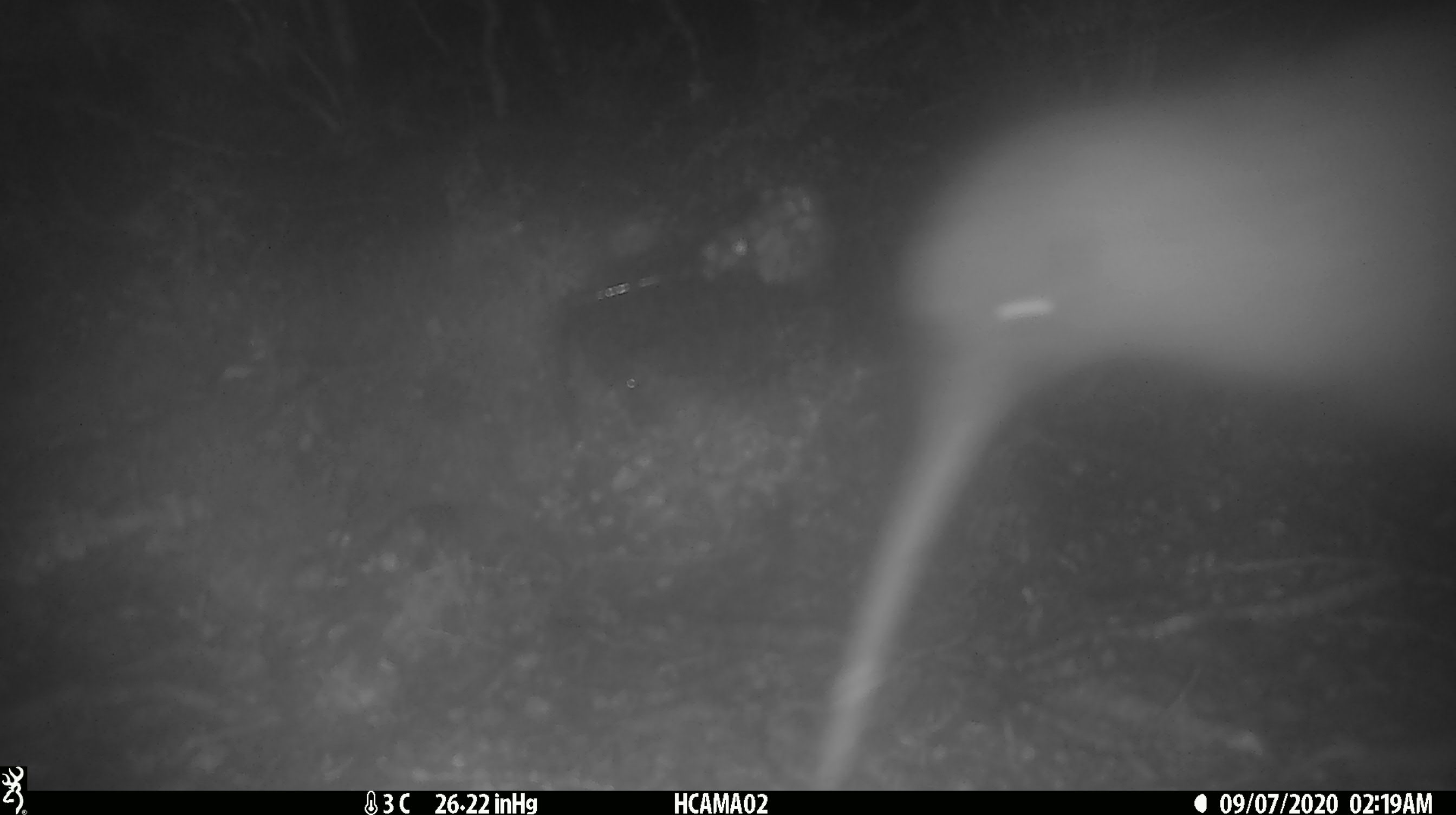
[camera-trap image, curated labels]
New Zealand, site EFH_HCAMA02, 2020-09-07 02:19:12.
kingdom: Animalia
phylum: Chordata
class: Aves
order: Apterygiformes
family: Apterygidae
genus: Apteryx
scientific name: Apteryx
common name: kiwi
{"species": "kiwi (Apteryx)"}